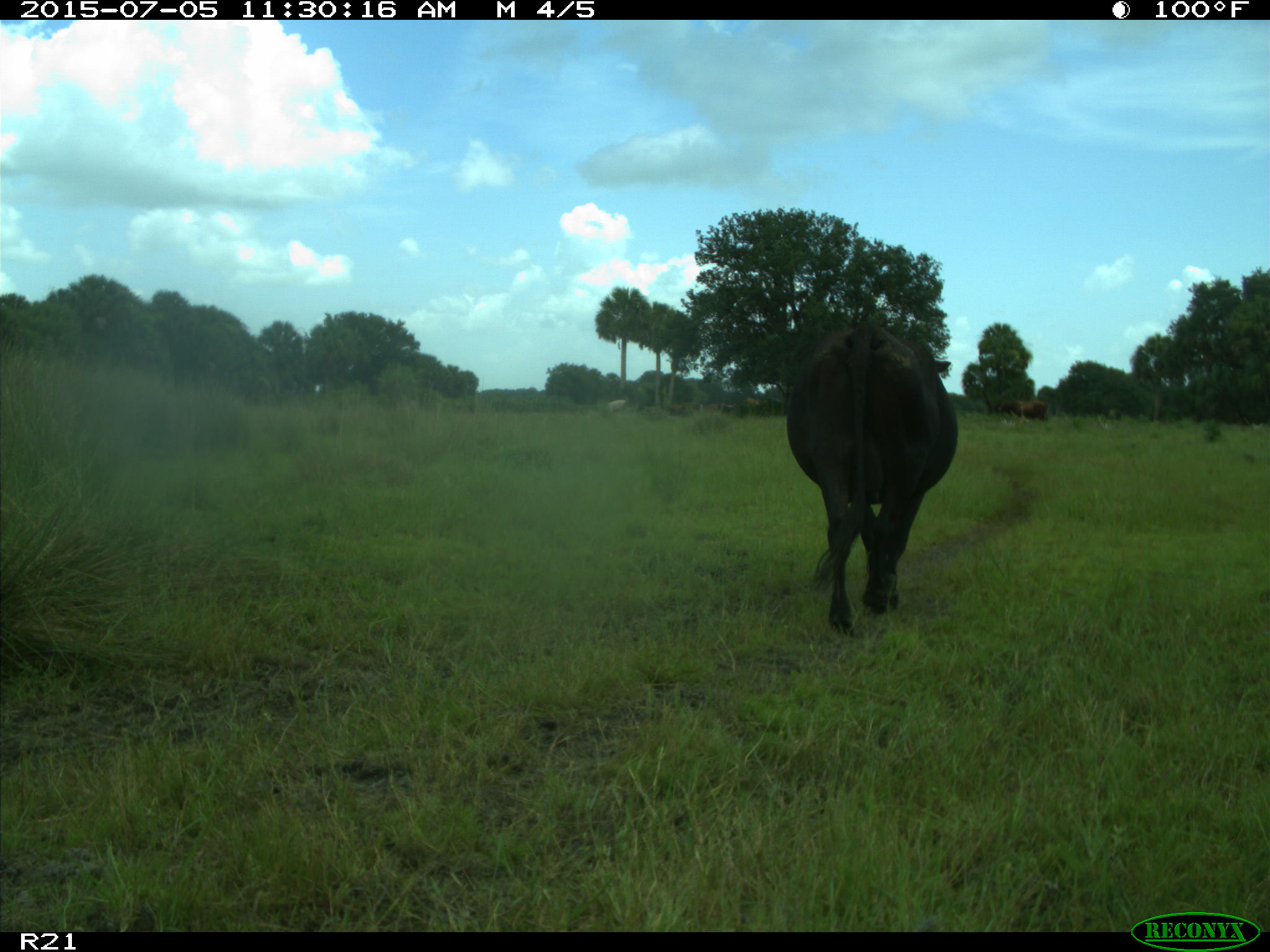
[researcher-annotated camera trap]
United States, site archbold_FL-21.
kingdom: Animalia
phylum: Chordata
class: Mammalia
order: Artiodactyla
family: Bovidae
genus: Bos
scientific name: Bos taurus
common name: domestic cow